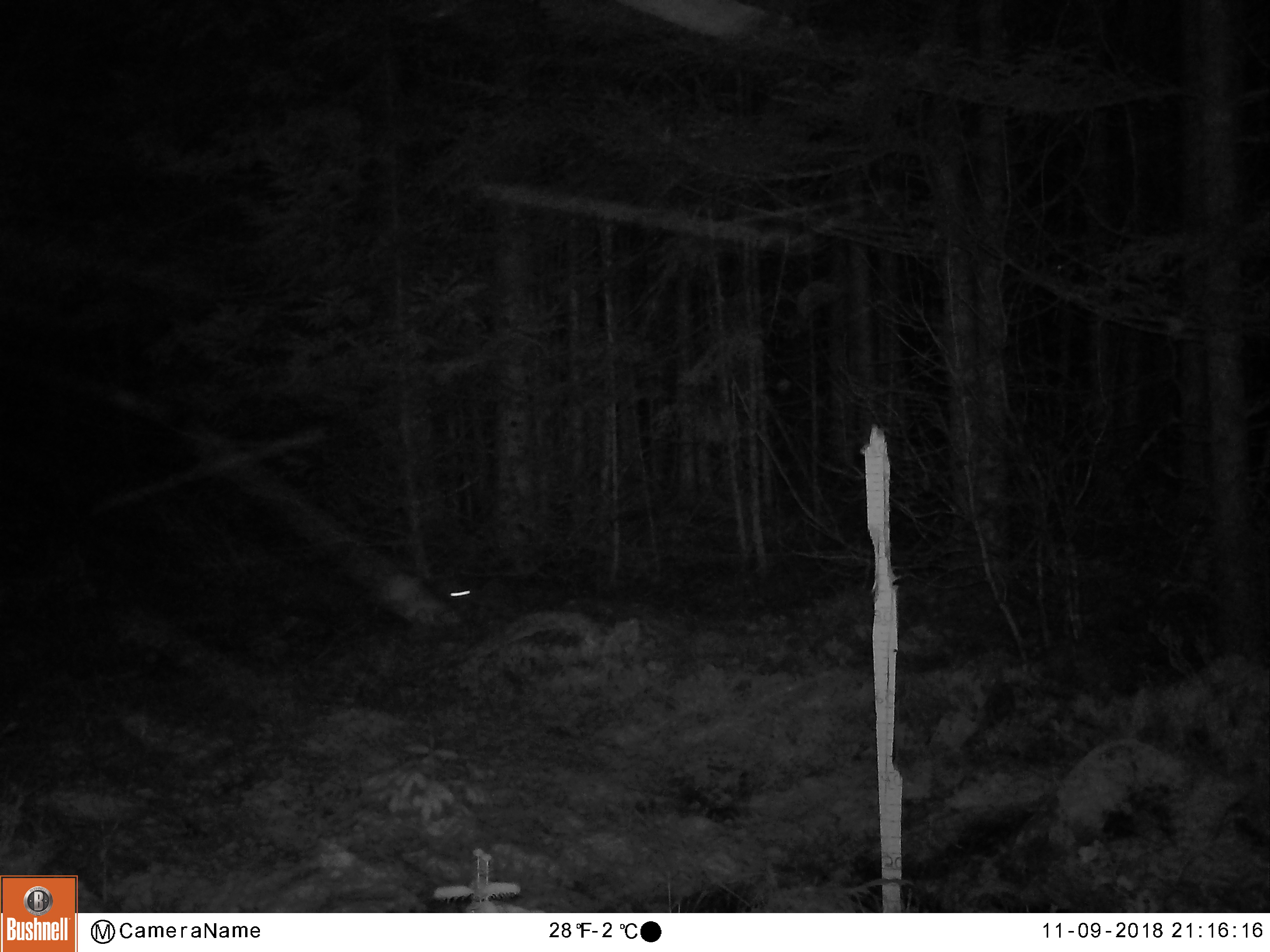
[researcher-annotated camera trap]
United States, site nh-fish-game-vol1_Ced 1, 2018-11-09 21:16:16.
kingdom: Animalia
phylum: Chordata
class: Mammalia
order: Lagomorpha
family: Leporidae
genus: Lepus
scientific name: Lepus americanus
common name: snowshoe hare